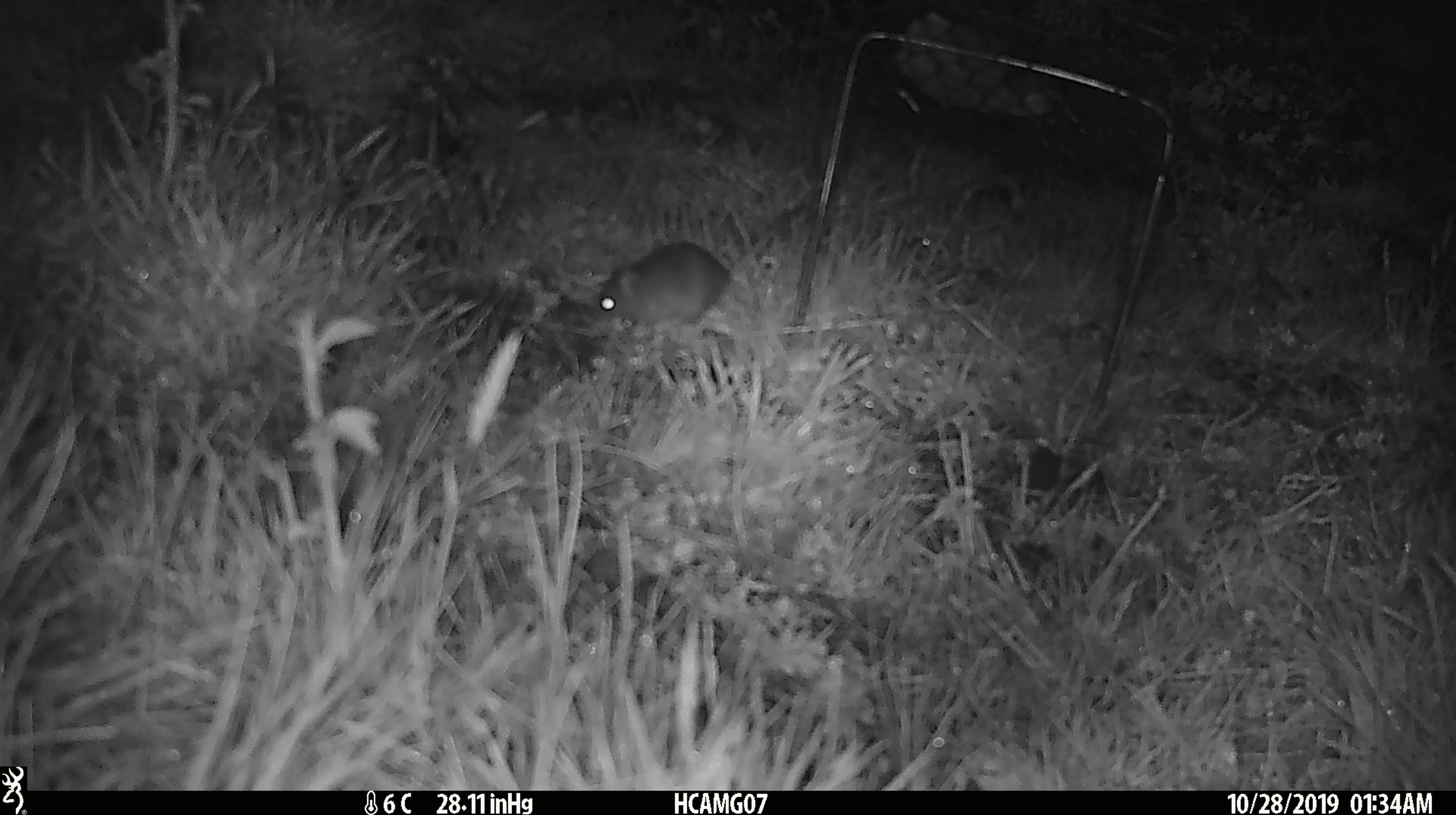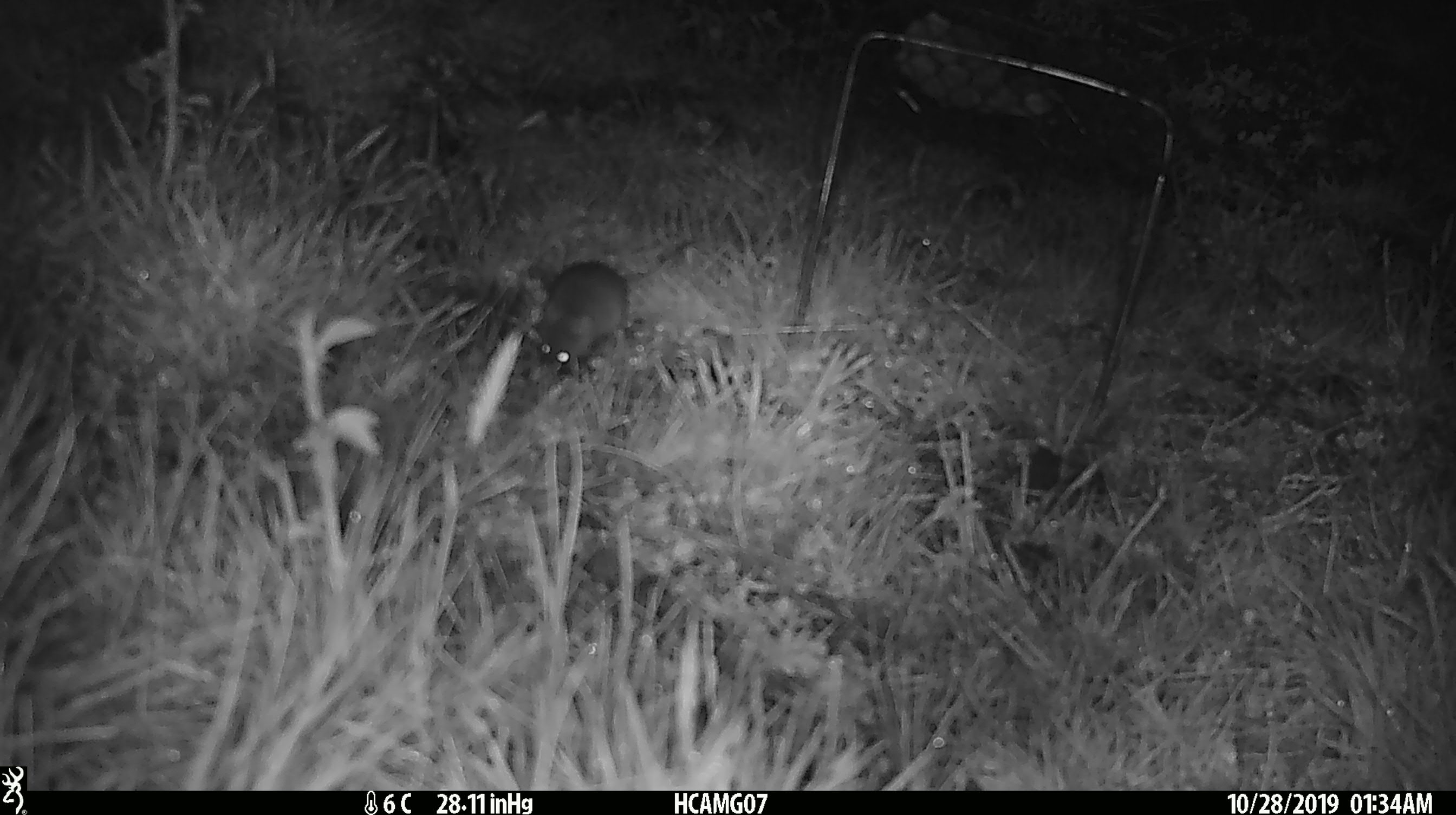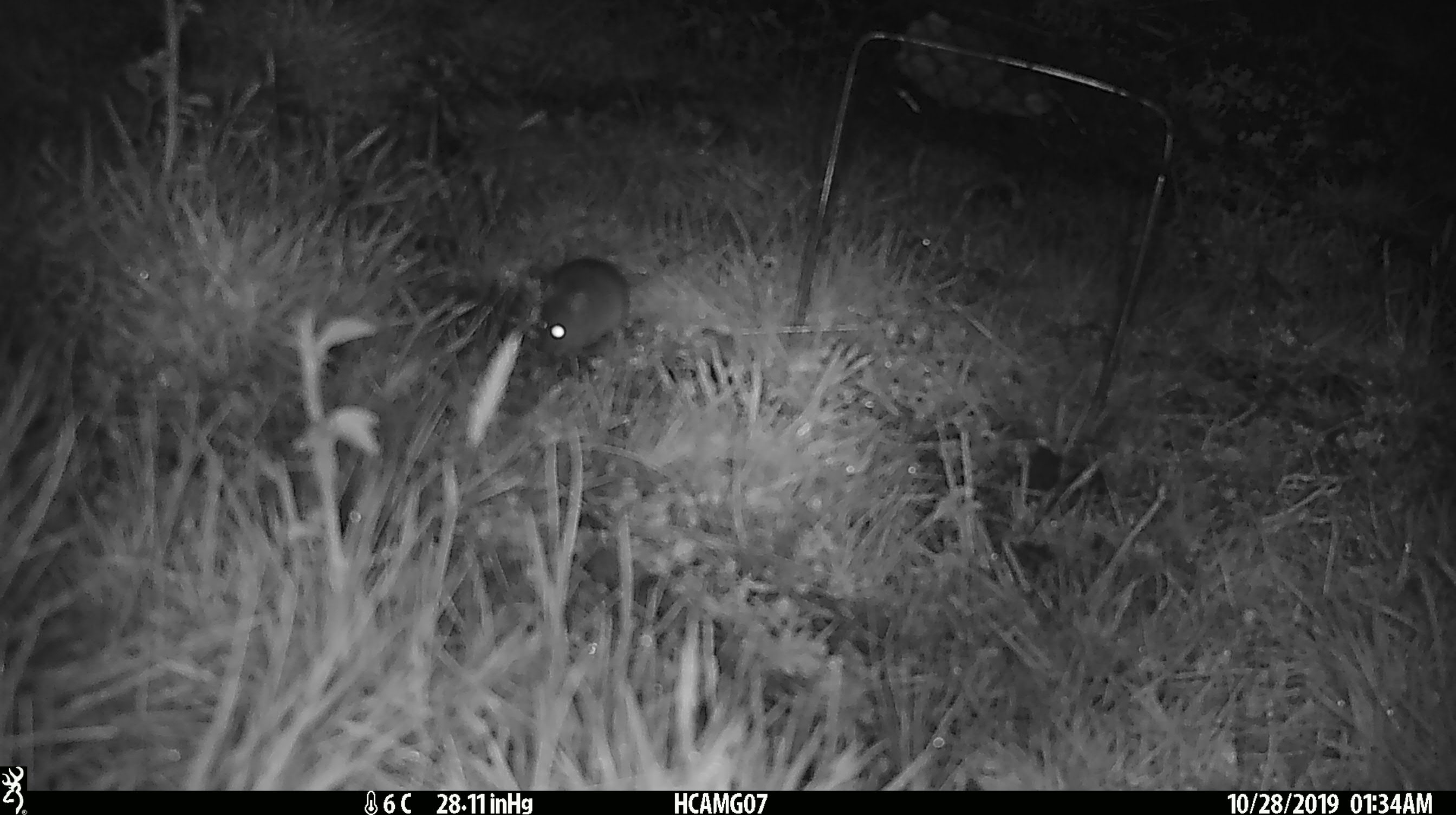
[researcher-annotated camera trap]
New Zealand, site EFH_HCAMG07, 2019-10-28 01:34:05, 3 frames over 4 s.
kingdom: Animalia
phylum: Chordata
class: Mammalia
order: Rodentia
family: Muridae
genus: Mus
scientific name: Mus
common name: mouse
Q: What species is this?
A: Mouse (Mus).